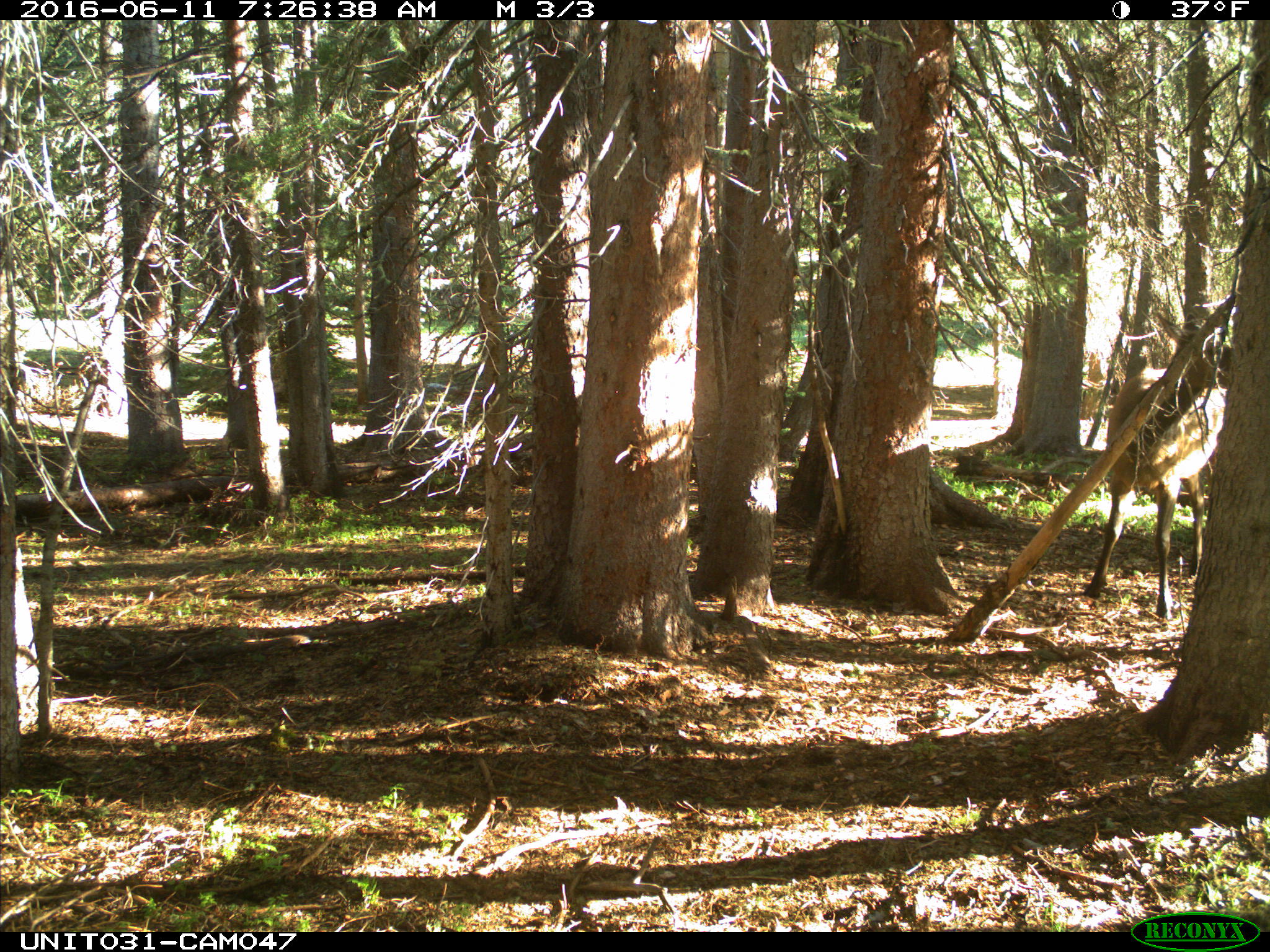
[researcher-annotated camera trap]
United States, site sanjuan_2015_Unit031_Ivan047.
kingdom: Animalia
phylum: Chordata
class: Mammalia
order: Artiodactyla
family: Cervidae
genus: Cervus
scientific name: Cervus elaphus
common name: red deer